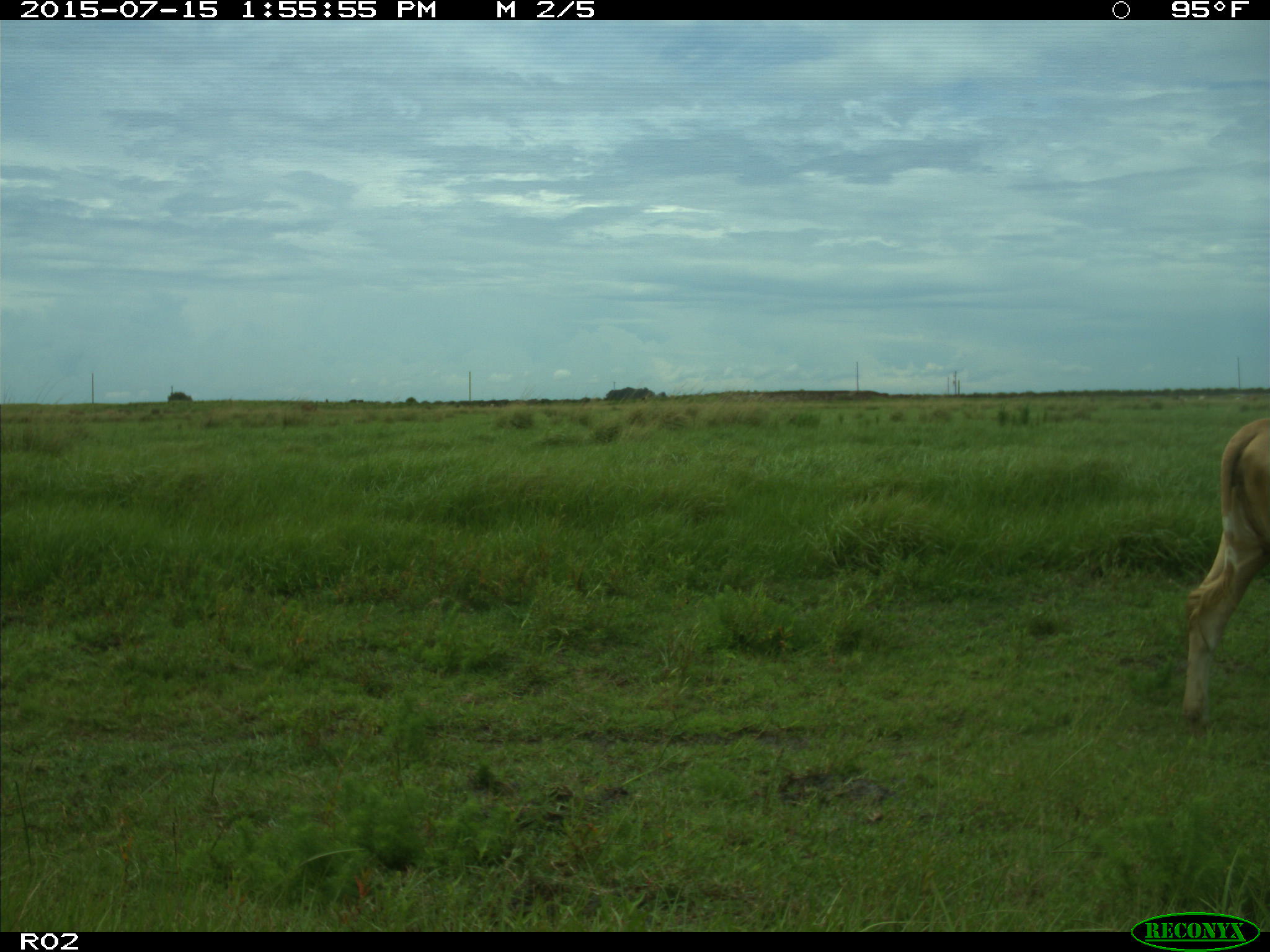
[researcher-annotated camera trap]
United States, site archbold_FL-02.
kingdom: Animalia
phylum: Chordata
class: Mammalia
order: Artiodactyla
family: Bovidae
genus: Bos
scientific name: Bos taurus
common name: domestic cow